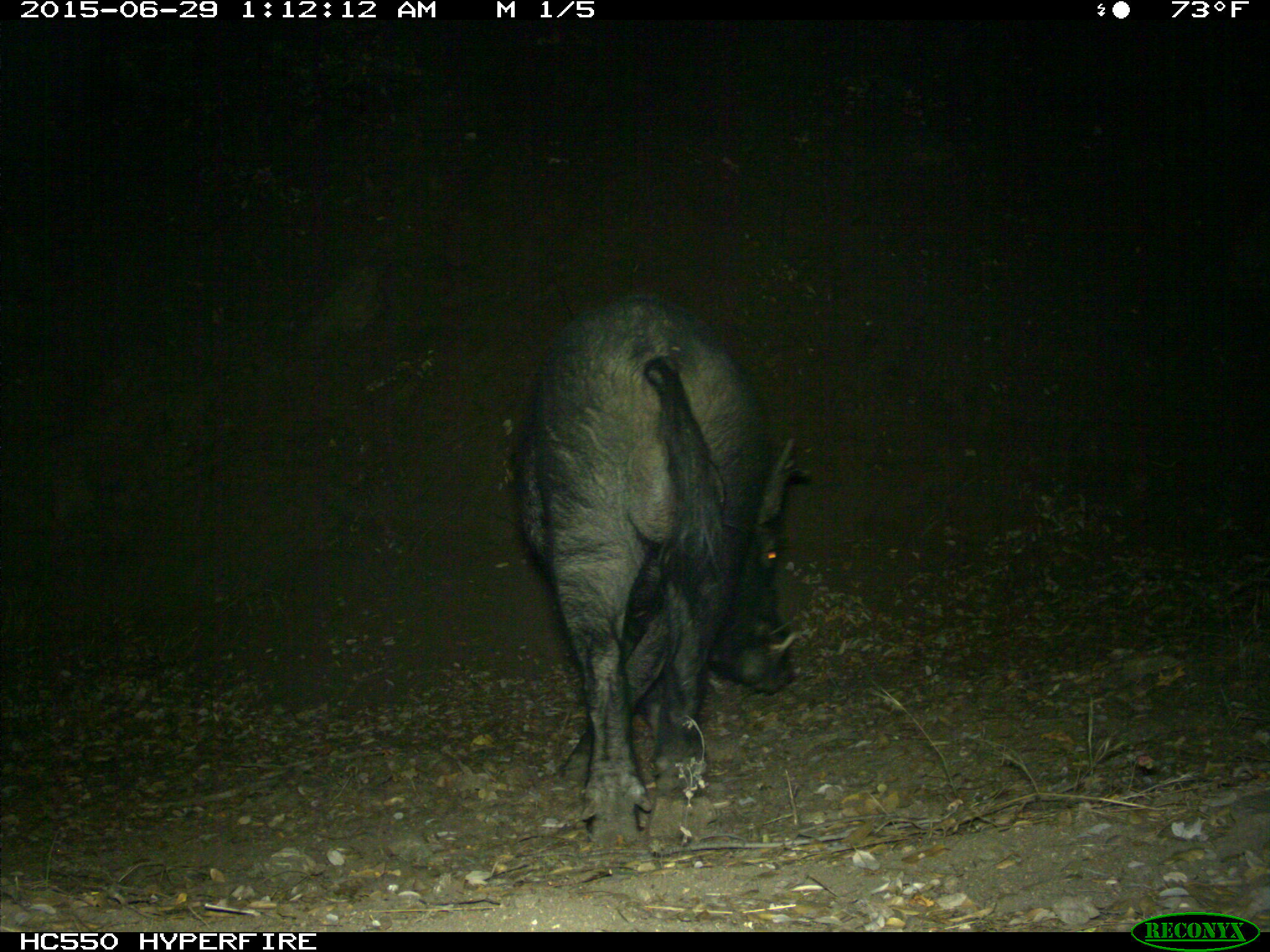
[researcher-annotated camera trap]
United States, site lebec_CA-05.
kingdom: Animalia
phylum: Chordata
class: Mammalia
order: Artiodactyla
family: Suidae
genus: Sus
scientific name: Sus scrofa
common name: wild boar